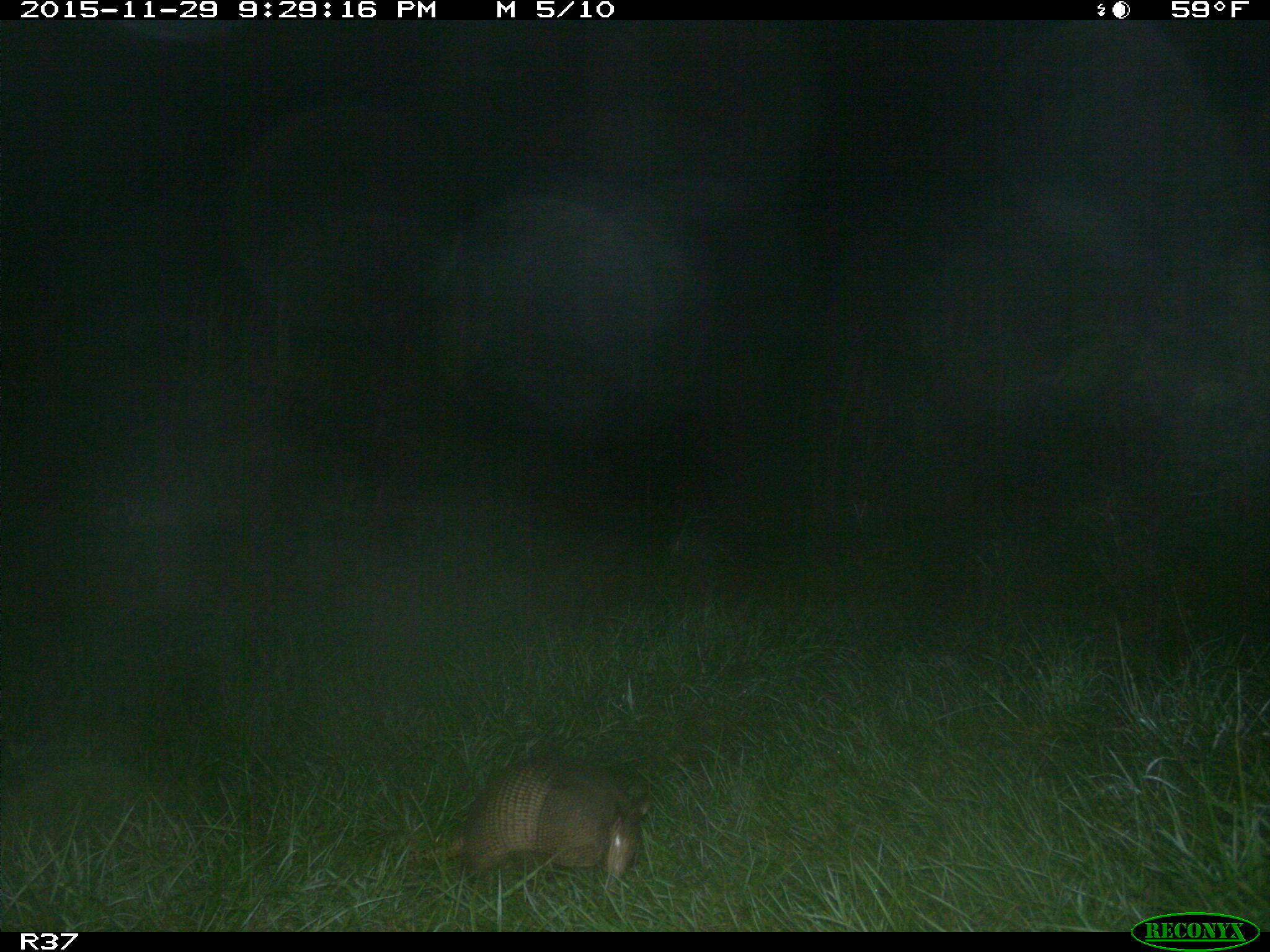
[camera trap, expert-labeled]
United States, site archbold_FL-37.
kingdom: Animalia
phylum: Chordata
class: Mammalia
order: Cingulata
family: Dasypodidae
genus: Dasypus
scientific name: Dasypus novemcinctus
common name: nine-banded armadillo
Dasypus novemcinctus (nine-banded armadillo).